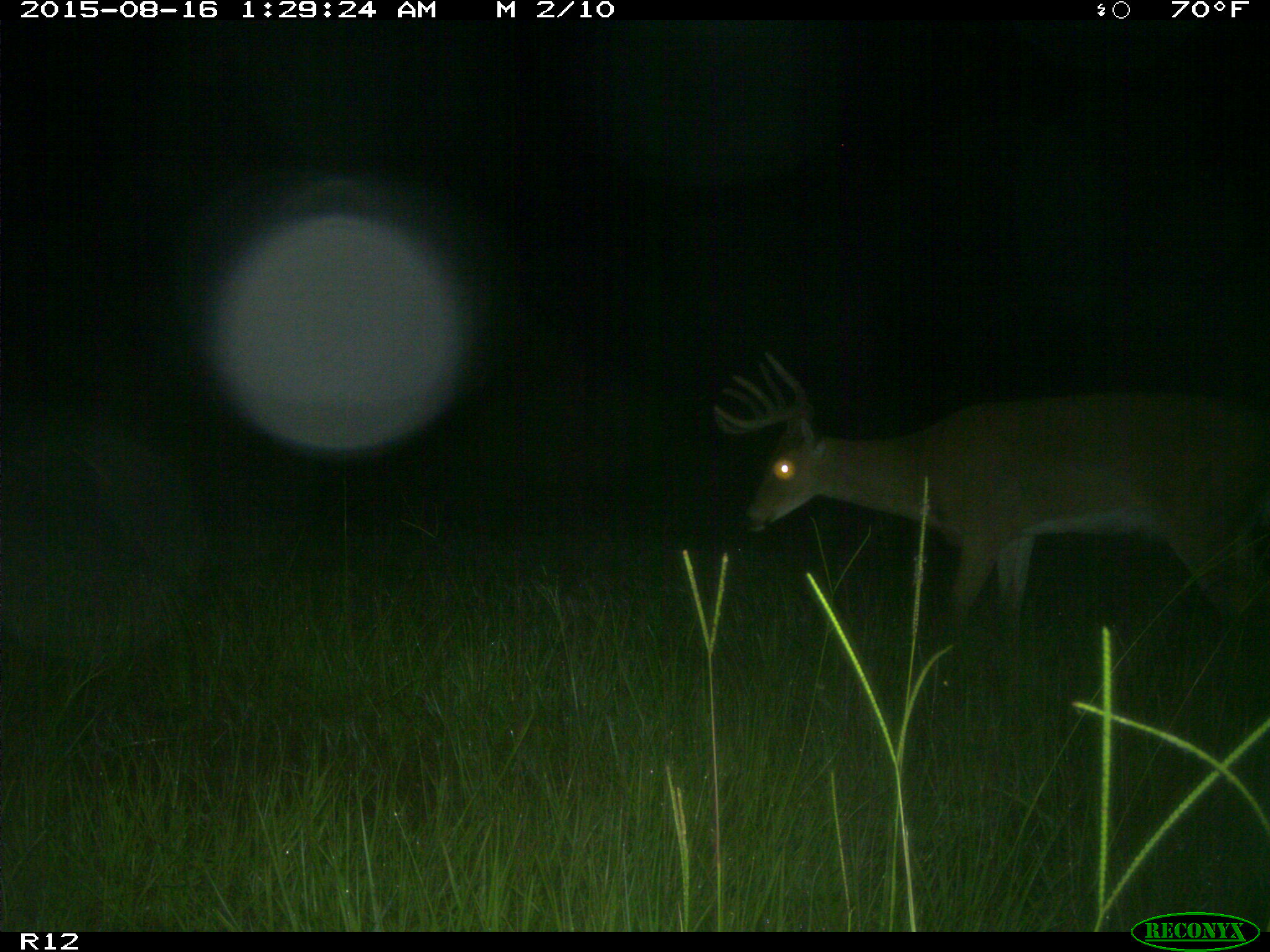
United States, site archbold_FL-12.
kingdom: Animalia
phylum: Chordata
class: Mammalia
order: Artiodactyla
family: Cervidae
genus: Odocoileus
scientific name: Odocoileus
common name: deer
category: unidentified deer